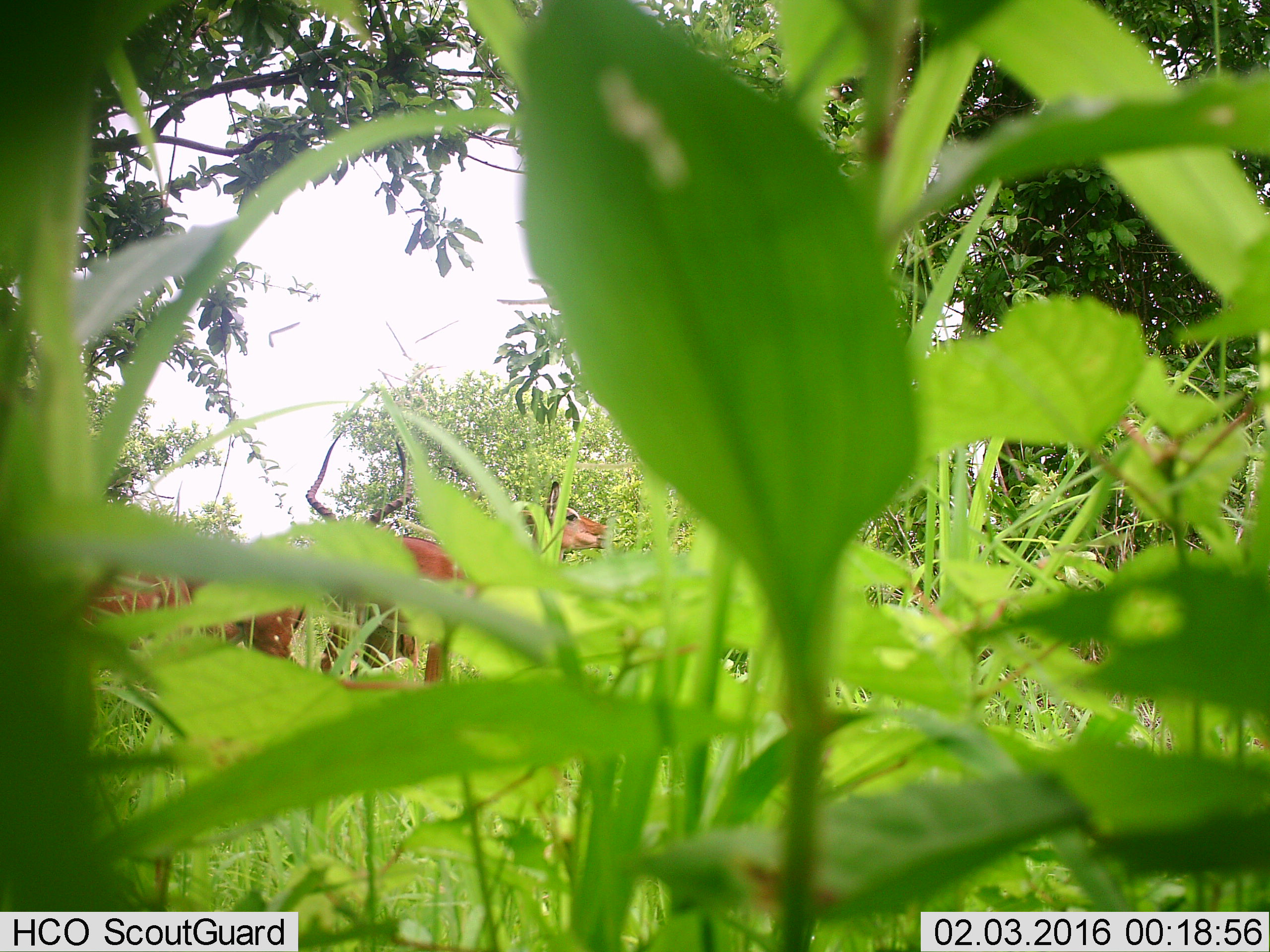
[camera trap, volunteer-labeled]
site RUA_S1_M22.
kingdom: Animalia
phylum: Chordata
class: Mammalia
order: Artiodactyla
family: Bovidae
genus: Aepyceros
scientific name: Aepyceros melampus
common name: impala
Impala (Aepyceros melampus), count 4. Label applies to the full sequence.